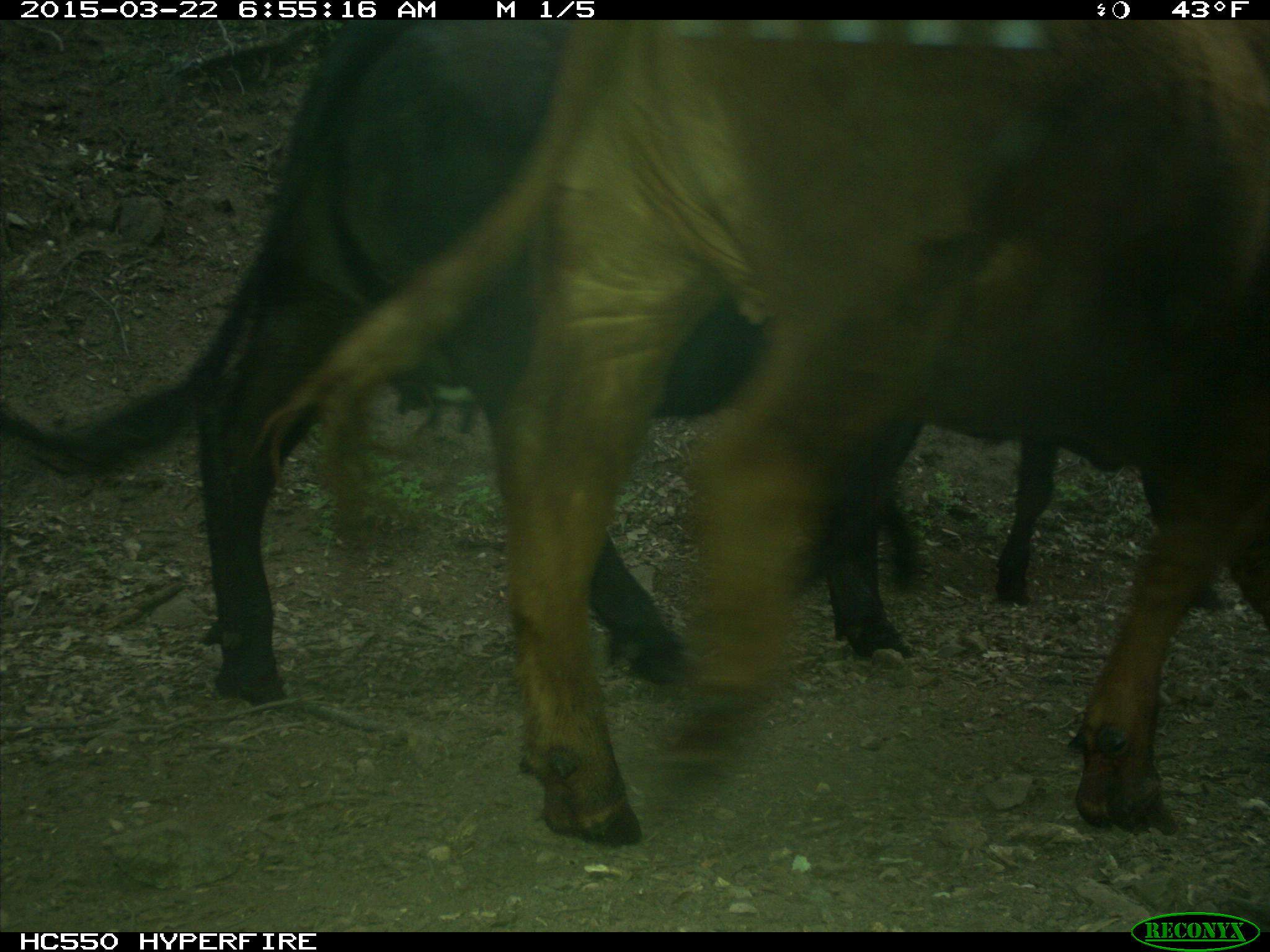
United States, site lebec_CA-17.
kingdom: Animalia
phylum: Chordata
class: Mammalia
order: Artiodactyla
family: Bovidae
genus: Bos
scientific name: Bos taurus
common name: domestic cow